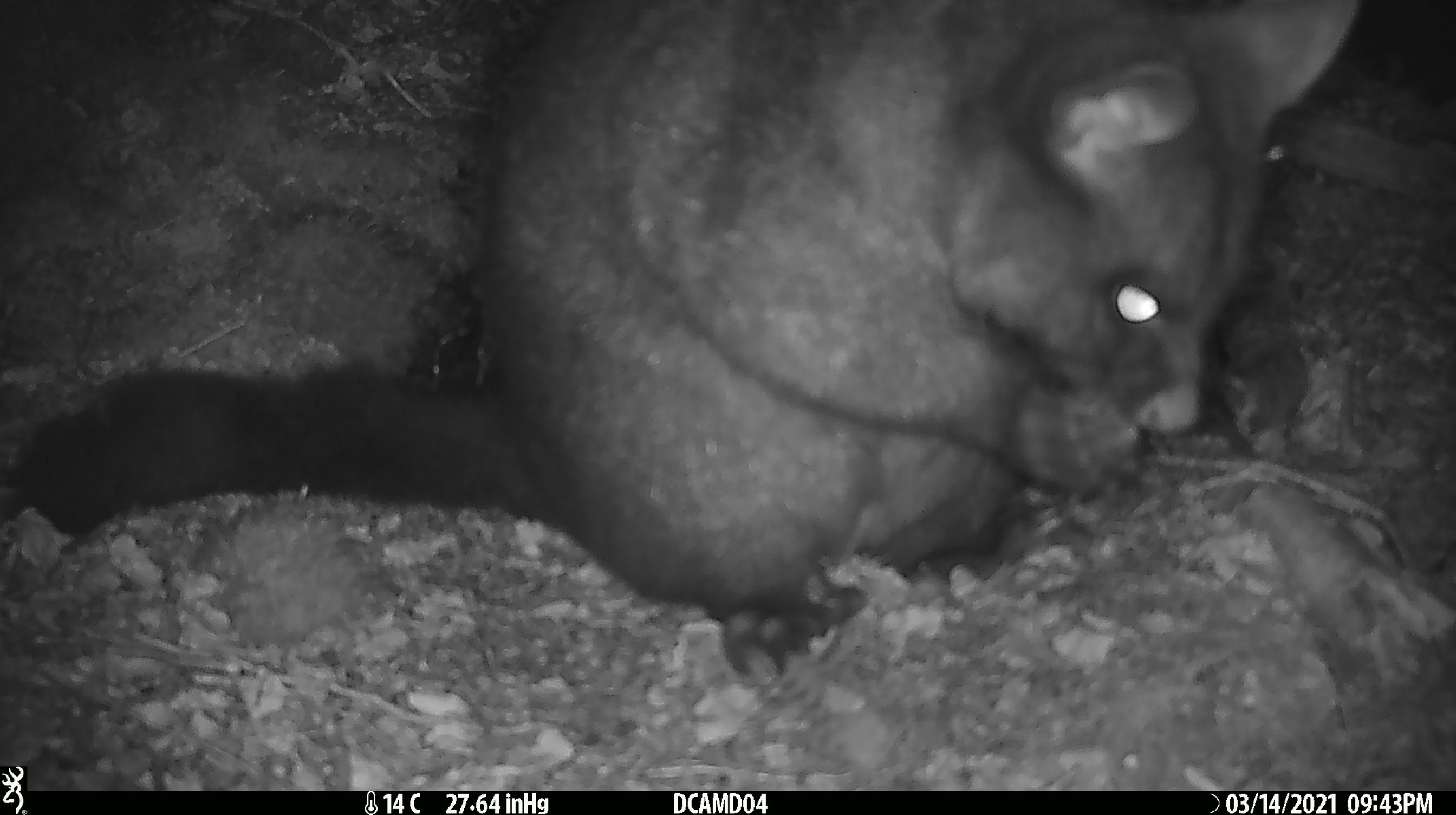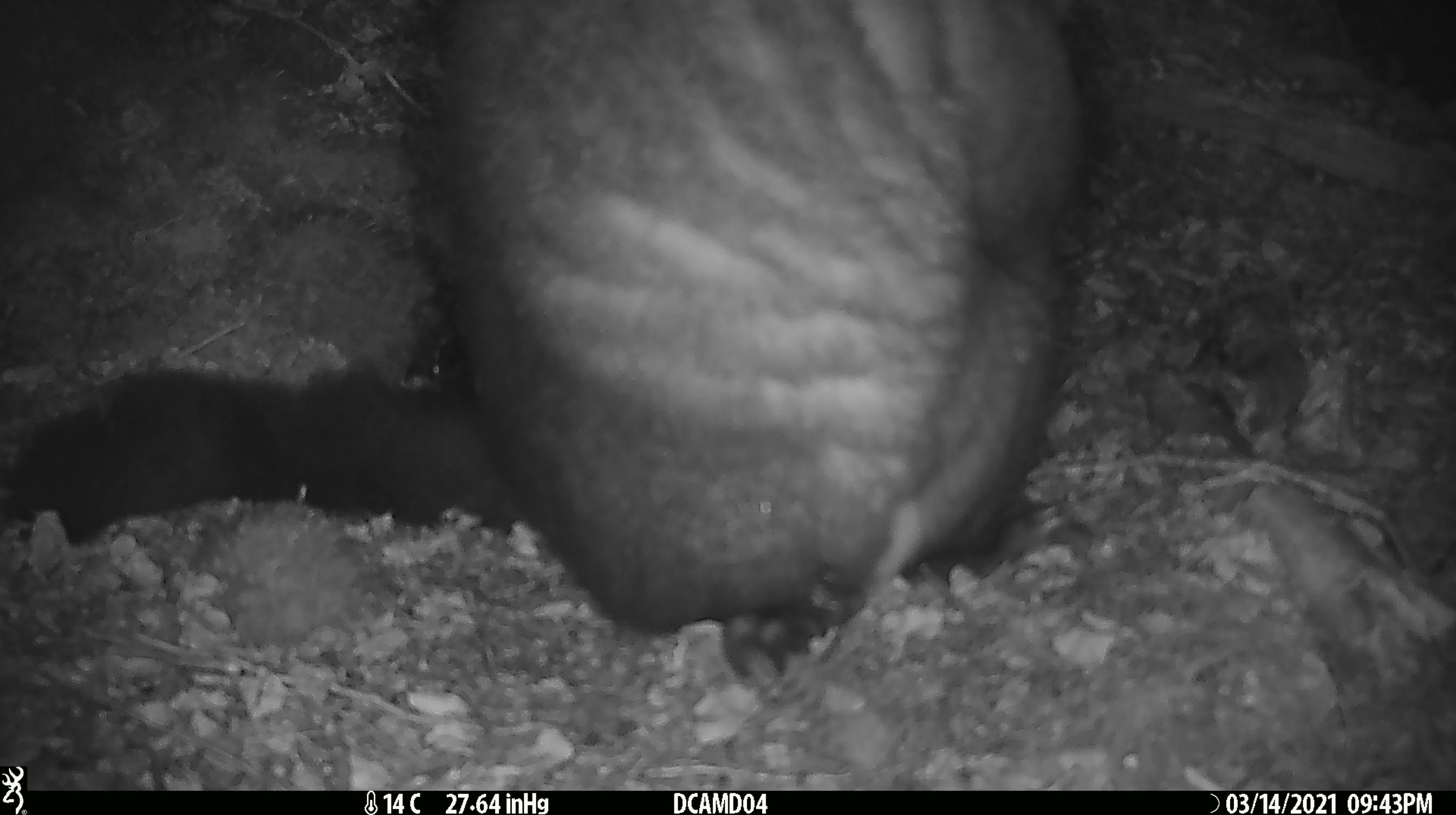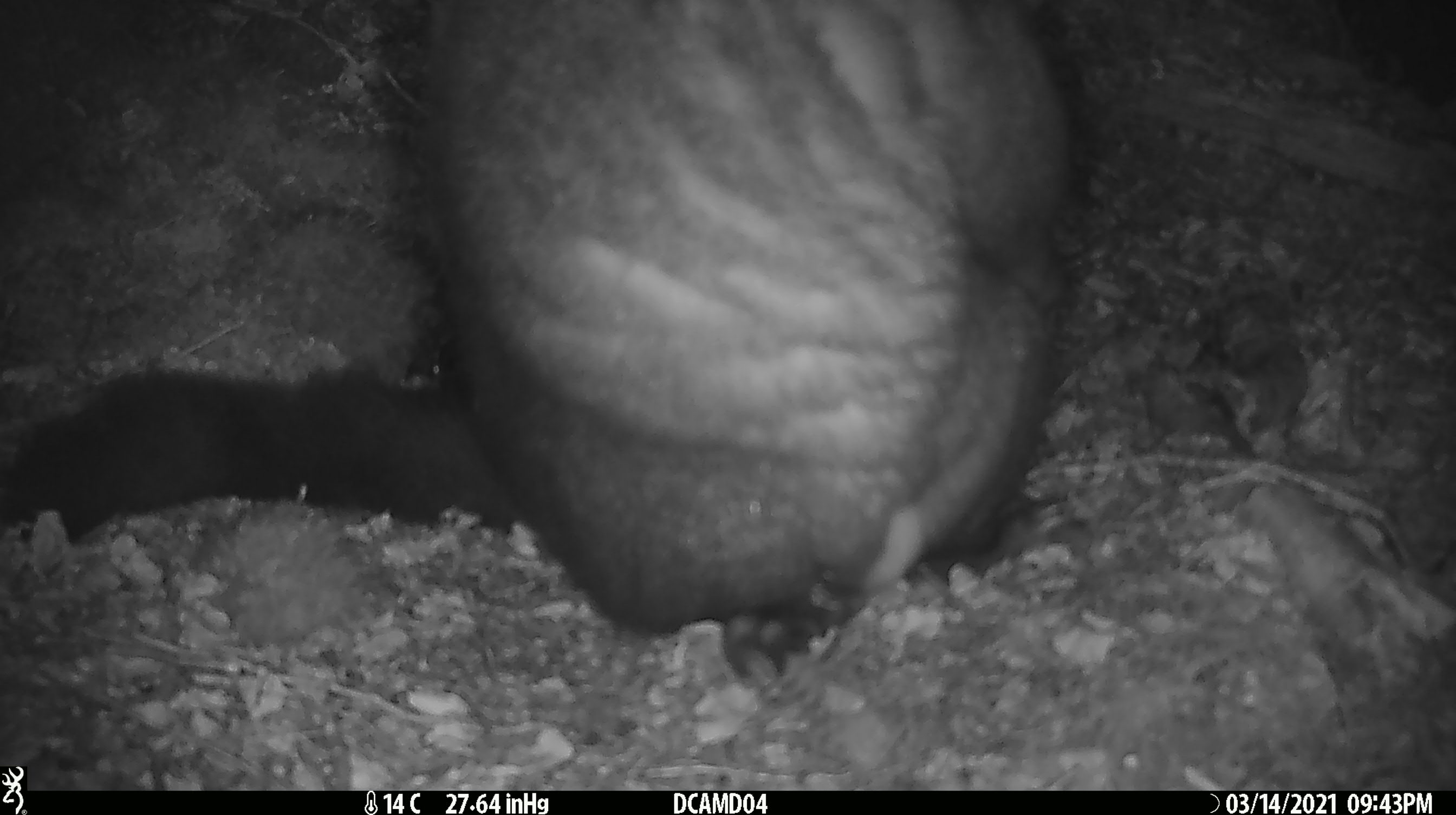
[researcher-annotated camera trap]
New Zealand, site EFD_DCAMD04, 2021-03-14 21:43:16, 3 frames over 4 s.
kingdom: Animalia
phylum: Chordata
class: Mammalia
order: Diprotodontia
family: Phalangeridae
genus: Trichosurus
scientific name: Trichosurus vulpecula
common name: common brushtail possum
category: possum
Possum (common brushtail possum) (Trichosurus vulpecula).